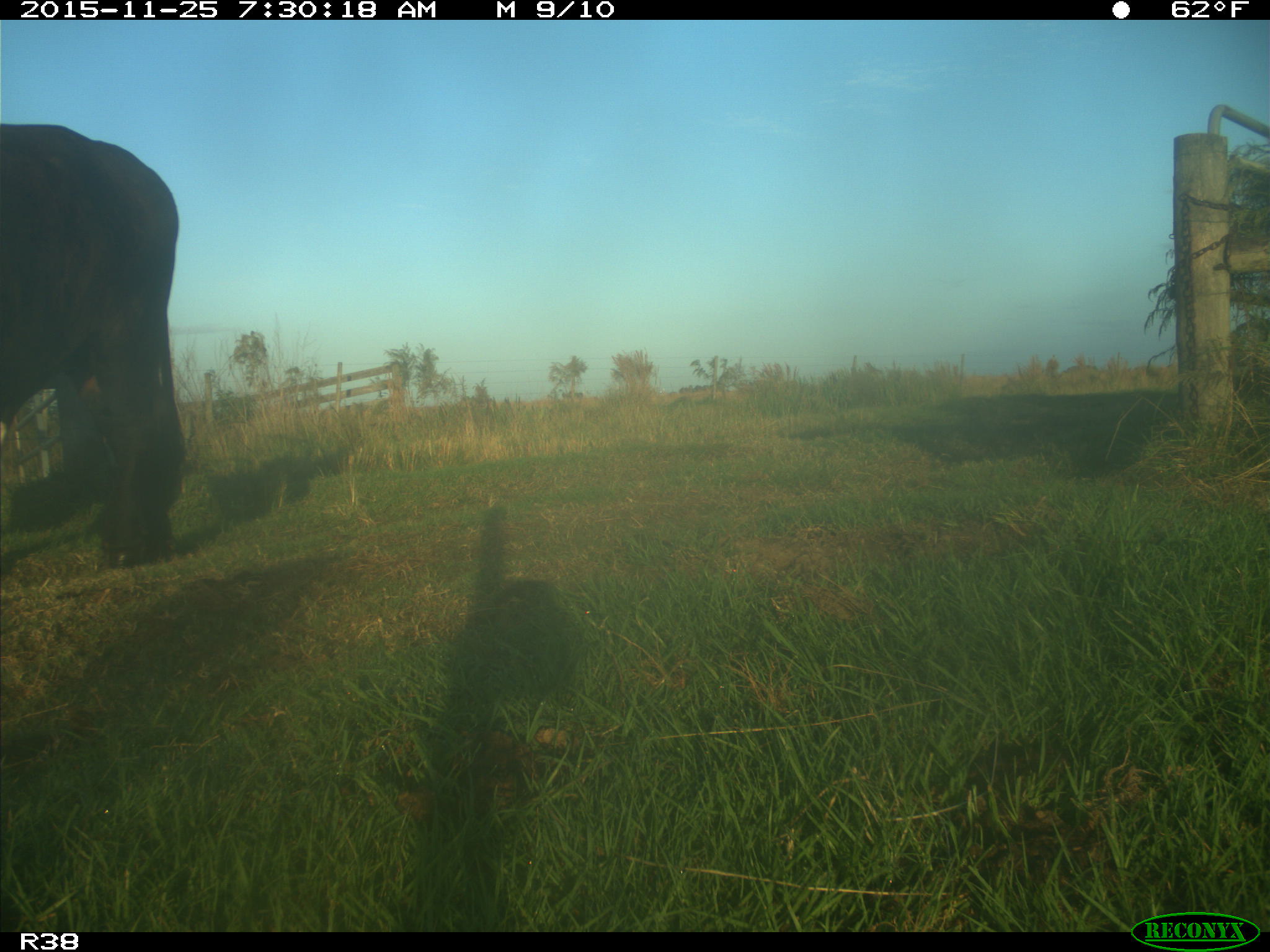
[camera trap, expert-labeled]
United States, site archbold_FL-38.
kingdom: Animalia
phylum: Chordata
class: Mammalia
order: Artiodactyla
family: Bovidae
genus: Bos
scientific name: Bos taurus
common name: domestic cow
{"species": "Bos taurus (domestic cow)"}